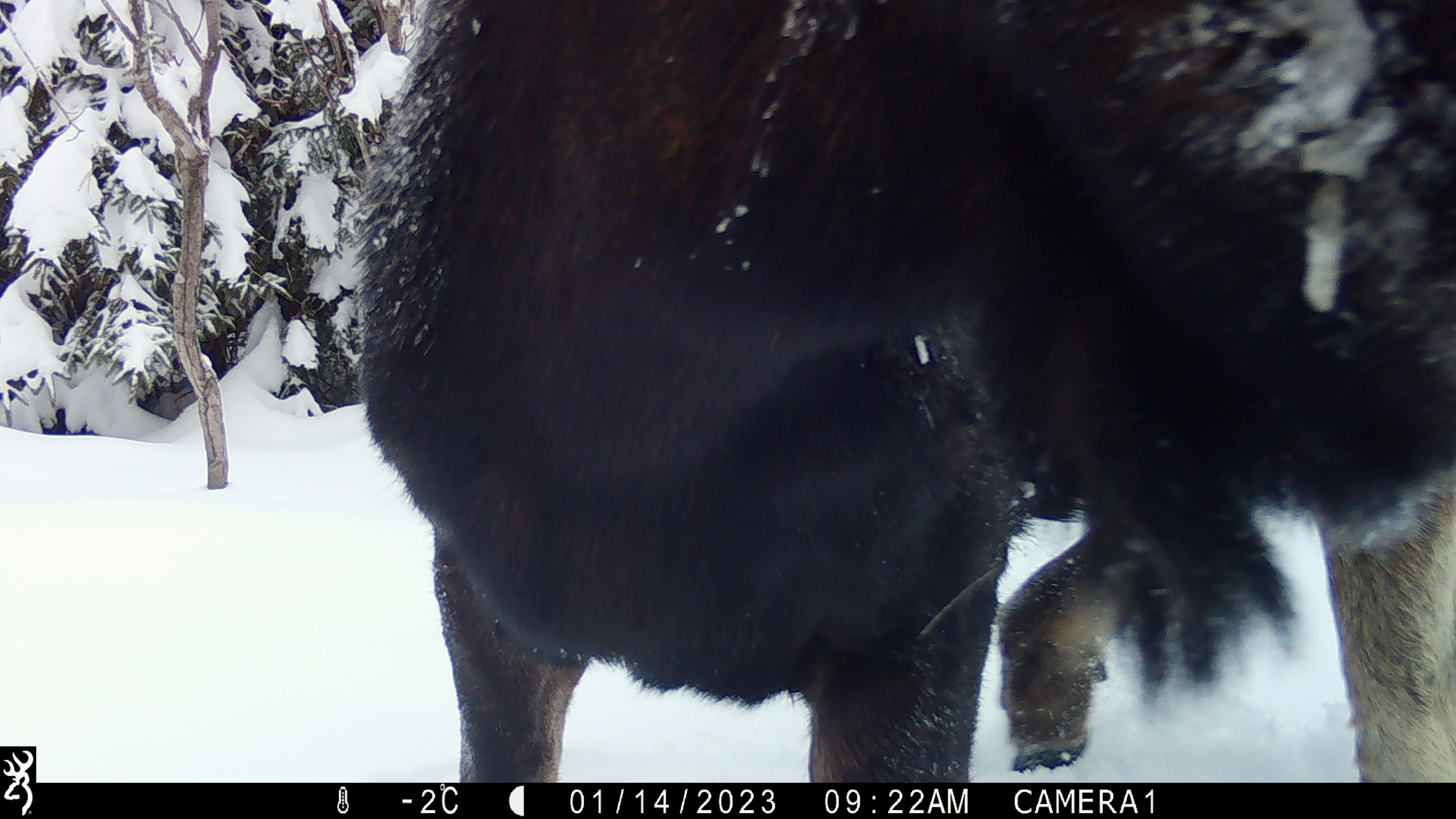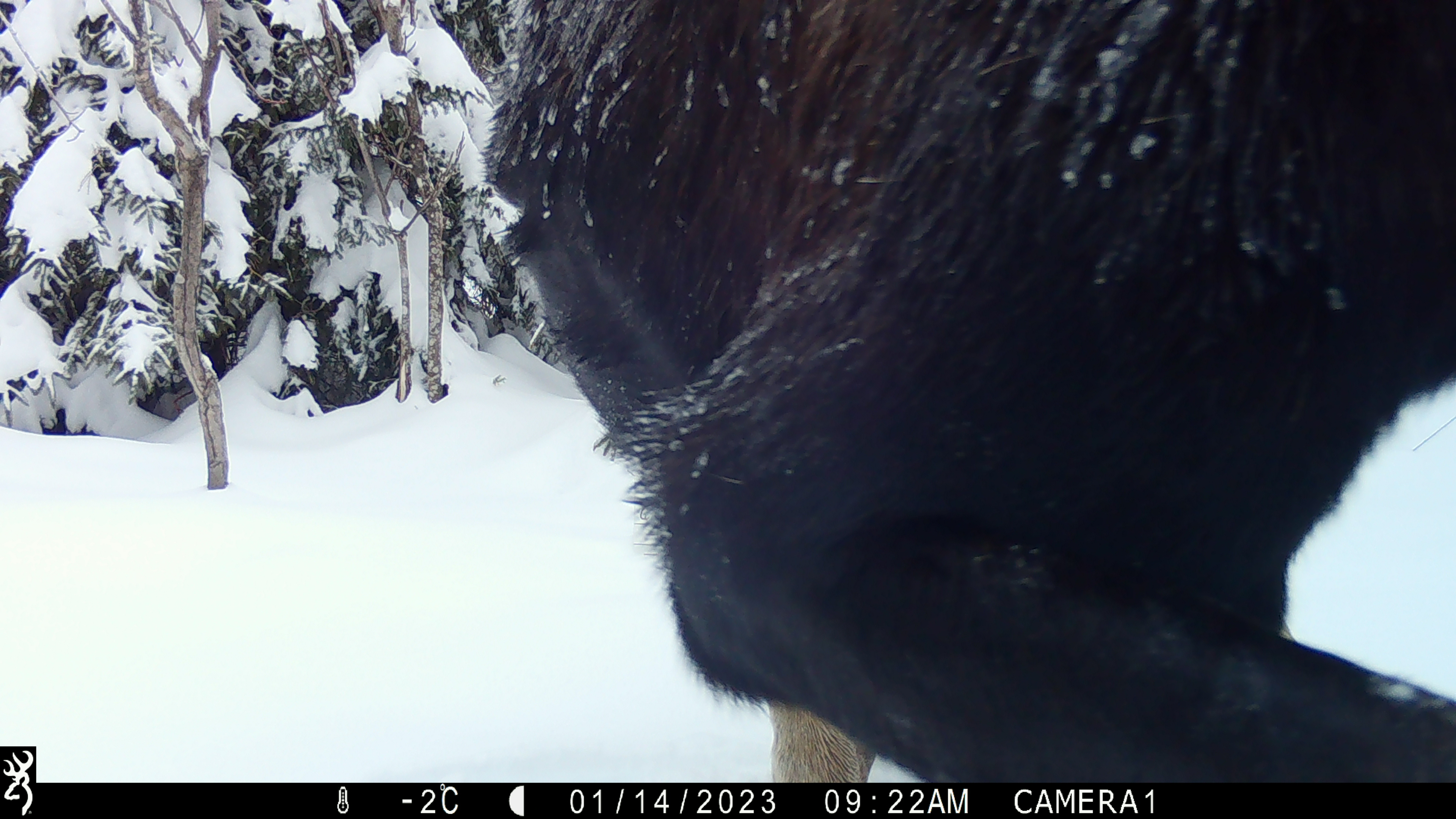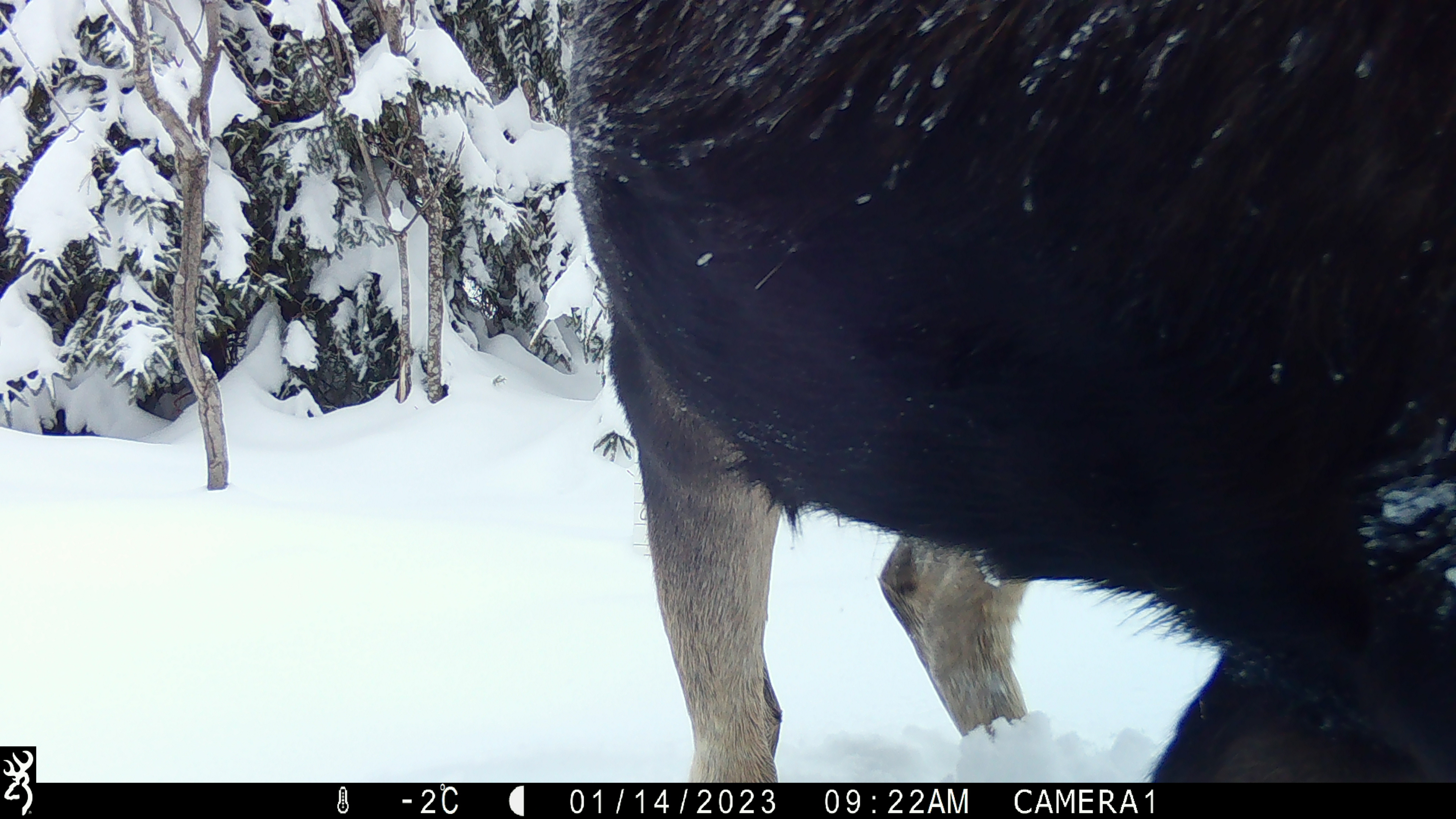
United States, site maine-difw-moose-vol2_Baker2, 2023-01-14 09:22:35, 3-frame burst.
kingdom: Animalia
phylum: Chordata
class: Mammalia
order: Artiodactyla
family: Cervidae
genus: Alces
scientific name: Alces alces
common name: moose